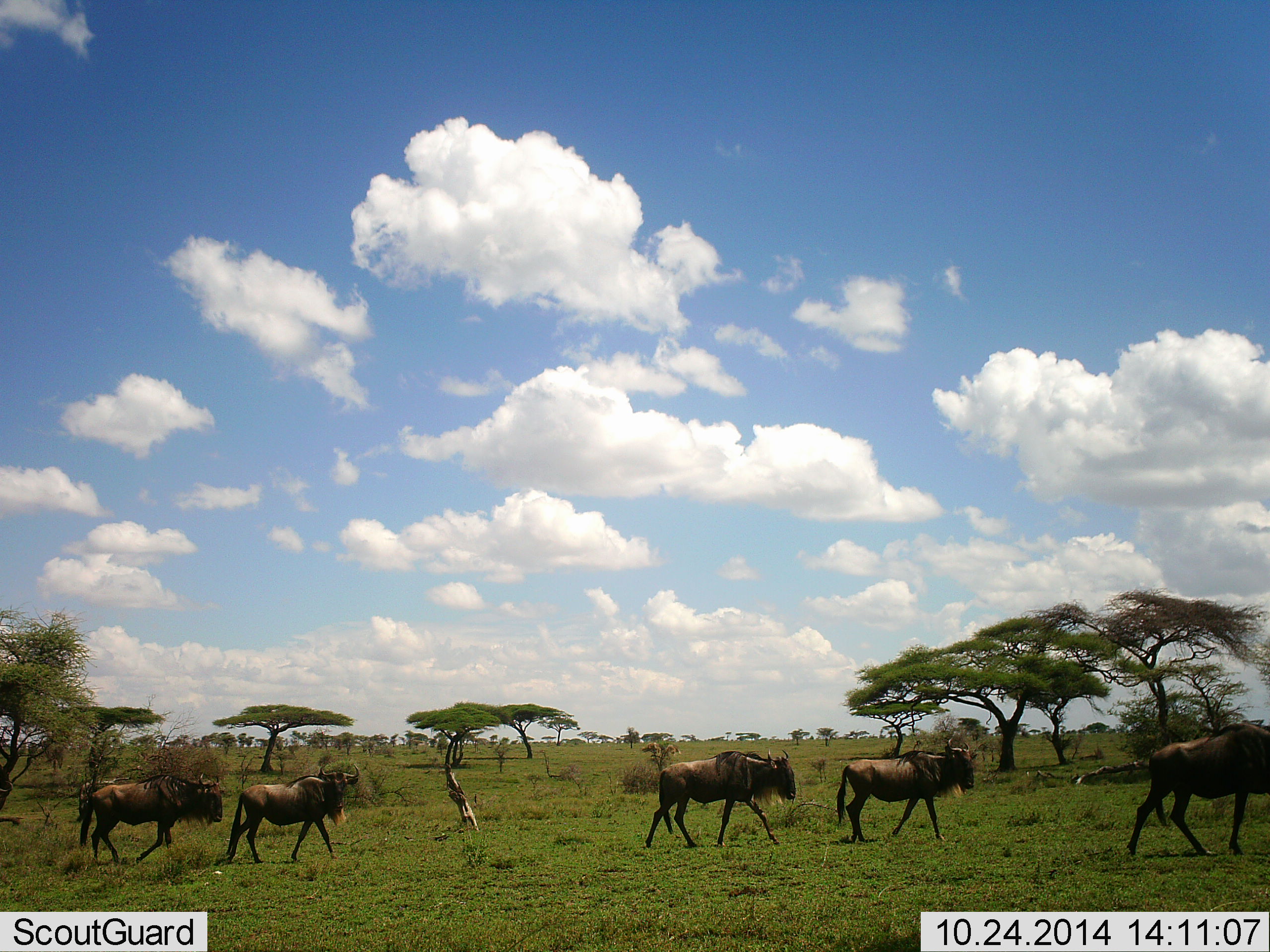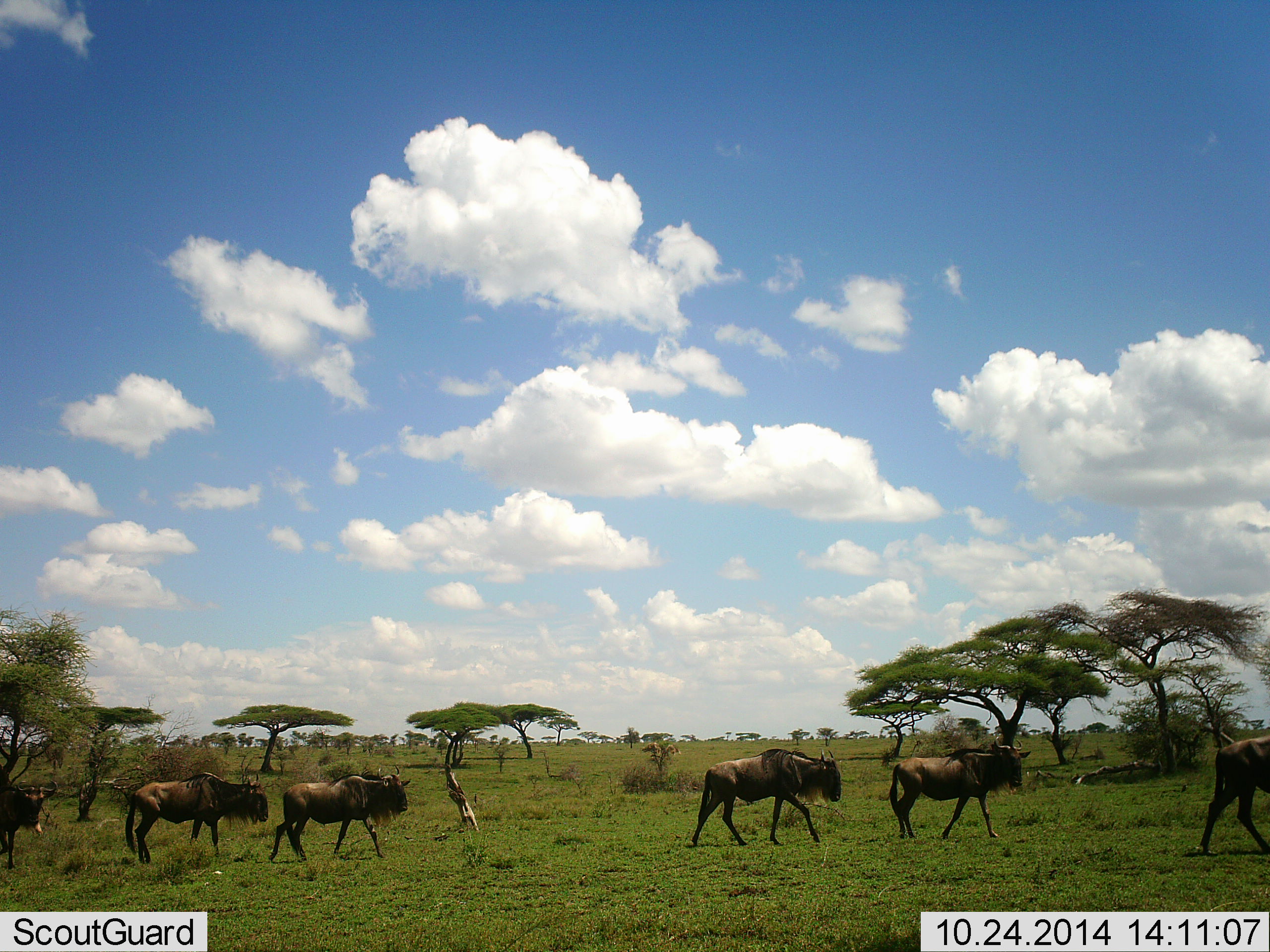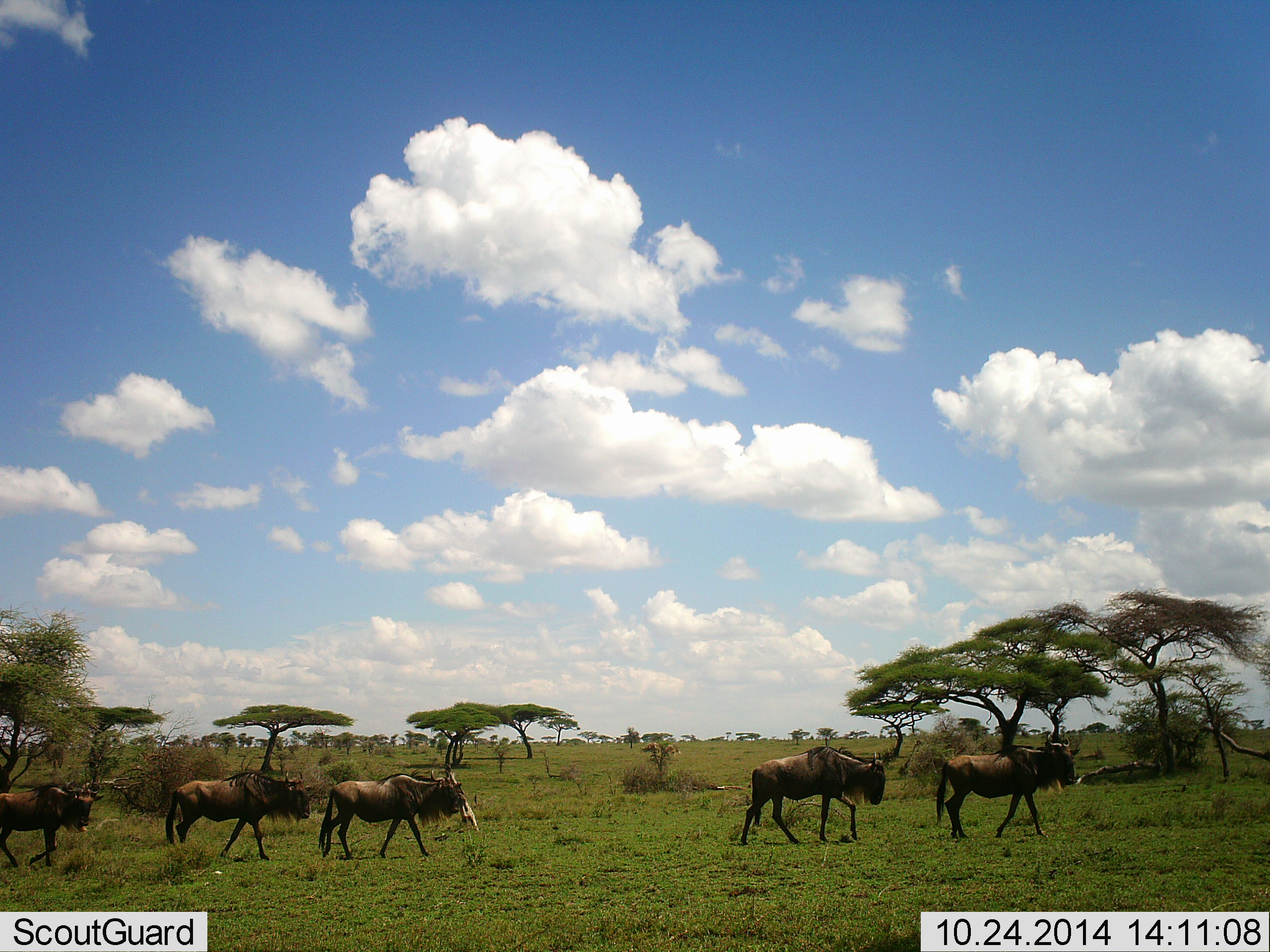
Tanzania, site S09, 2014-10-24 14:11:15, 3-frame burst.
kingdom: Animalia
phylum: Chordata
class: Mammalia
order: Artiodactyla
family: Bovidae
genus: Connochaetes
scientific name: Connochaetes taurinus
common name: blue wildebeest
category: wildebeest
Wildebeest (blue wildebeest) (Connochaetes taurinus), count 6. Behavior (volunteer vote fractions): standing 10%, resting 0%, moving 90%, interacting 0%. Young present (vote fraction): 0%. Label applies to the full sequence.